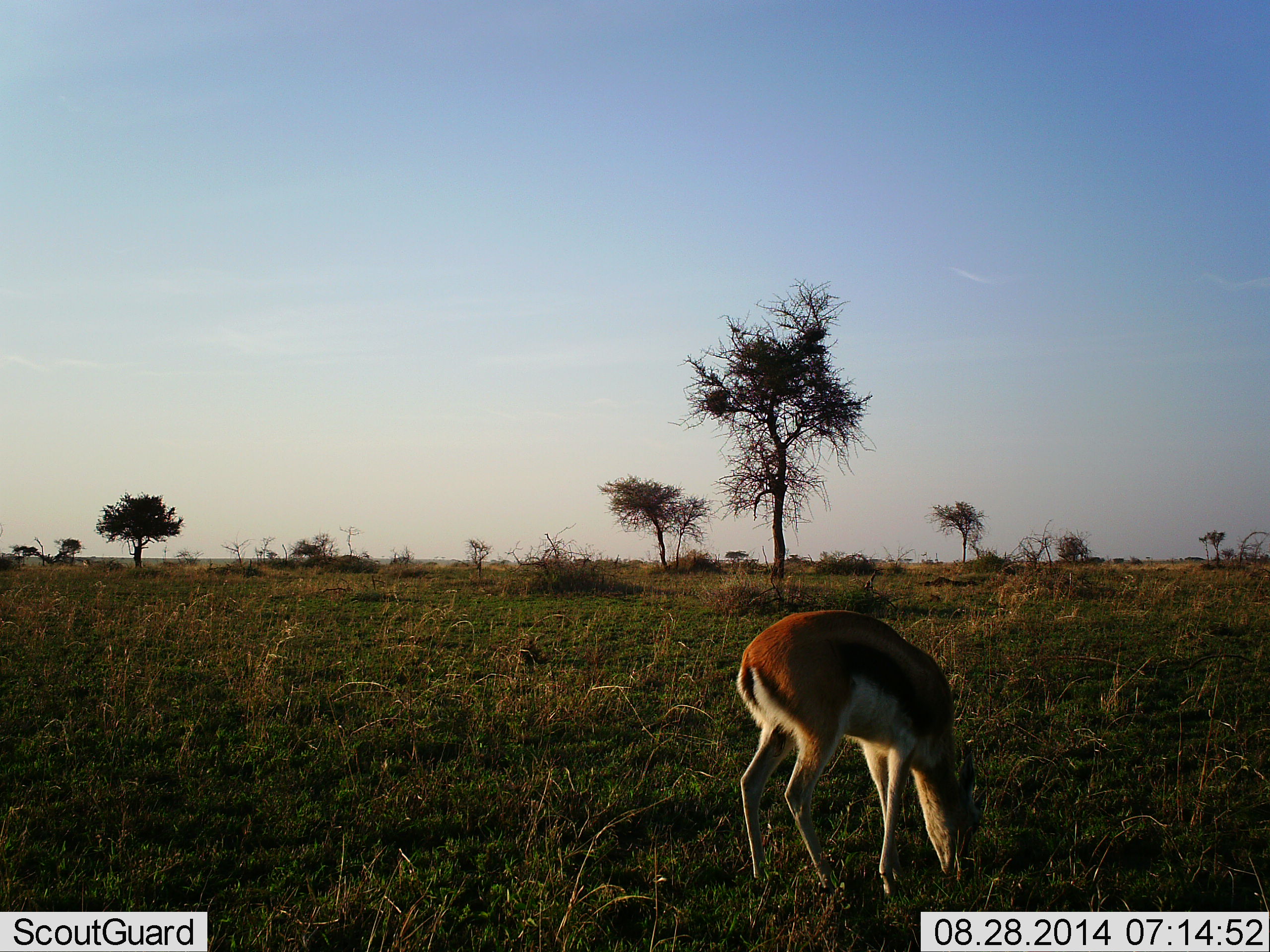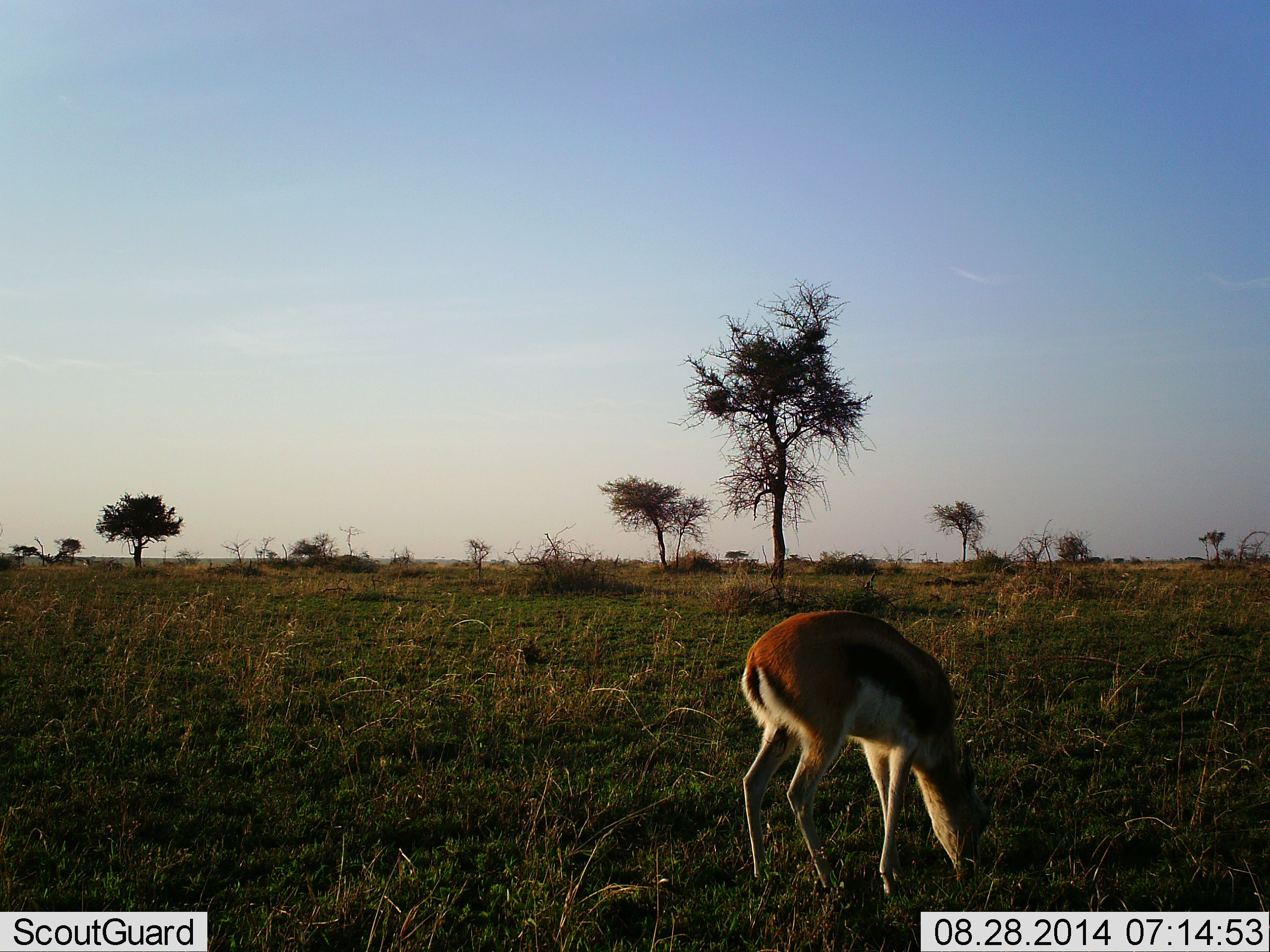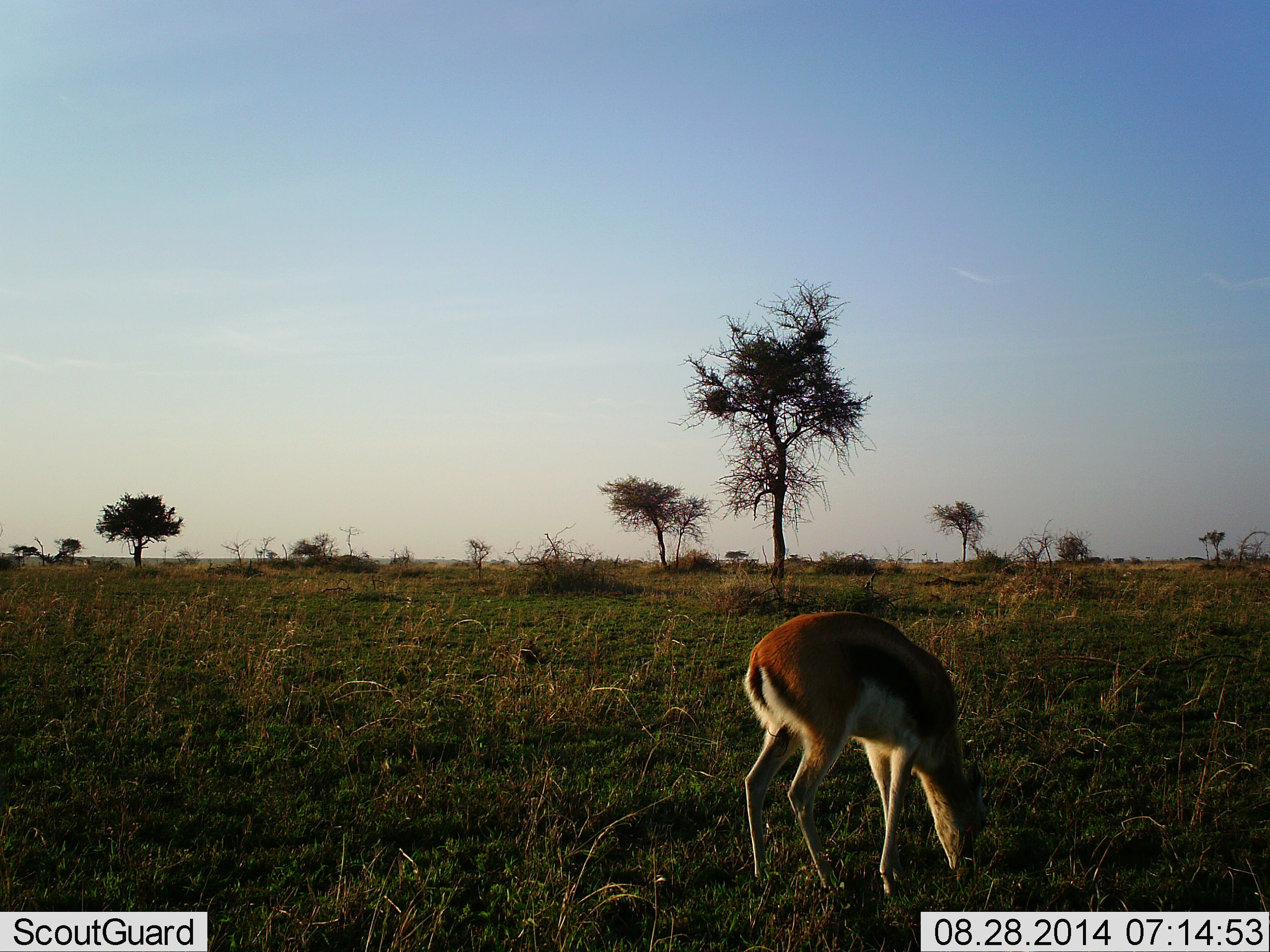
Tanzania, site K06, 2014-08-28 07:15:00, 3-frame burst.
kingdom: Animalia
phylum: Chordata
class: Mammalia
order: Artiodactyla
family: Bovidae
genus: Eudorcas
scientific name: Eudorcas thomsonii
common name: thomson's gazelle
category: gazellethomsons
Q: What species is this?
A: Gazellethomsons (thomson's gazelle) (Eudorcas thomsonii).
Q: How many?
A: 1.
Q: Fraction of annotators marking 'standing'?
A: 10%.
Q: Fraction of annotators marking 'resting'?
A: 0%.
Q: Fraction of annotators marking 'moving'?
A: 0%.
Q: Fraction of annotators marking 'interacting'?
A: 0%.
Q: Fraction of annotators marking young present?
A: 0%.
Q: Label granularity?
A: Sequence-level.